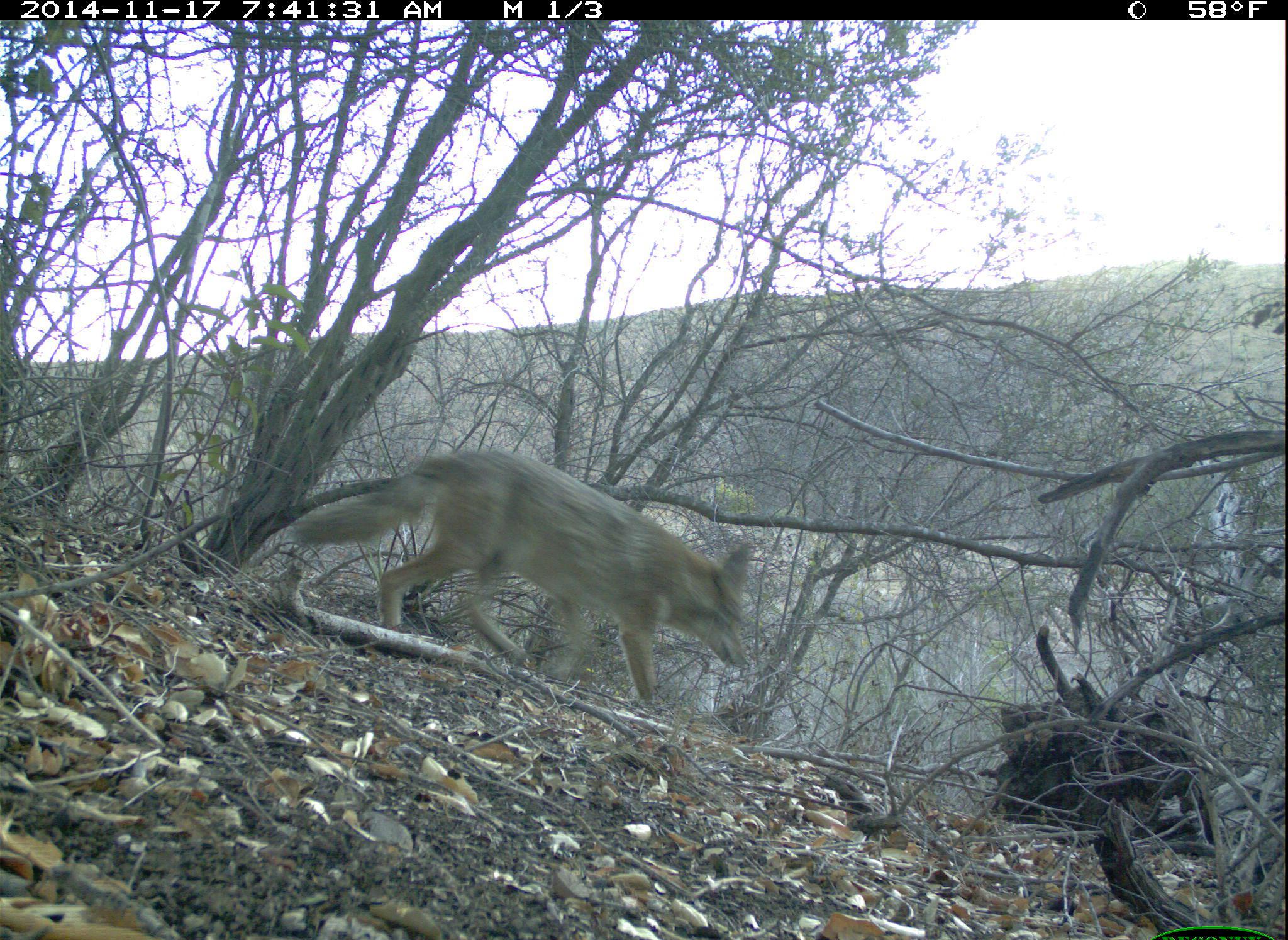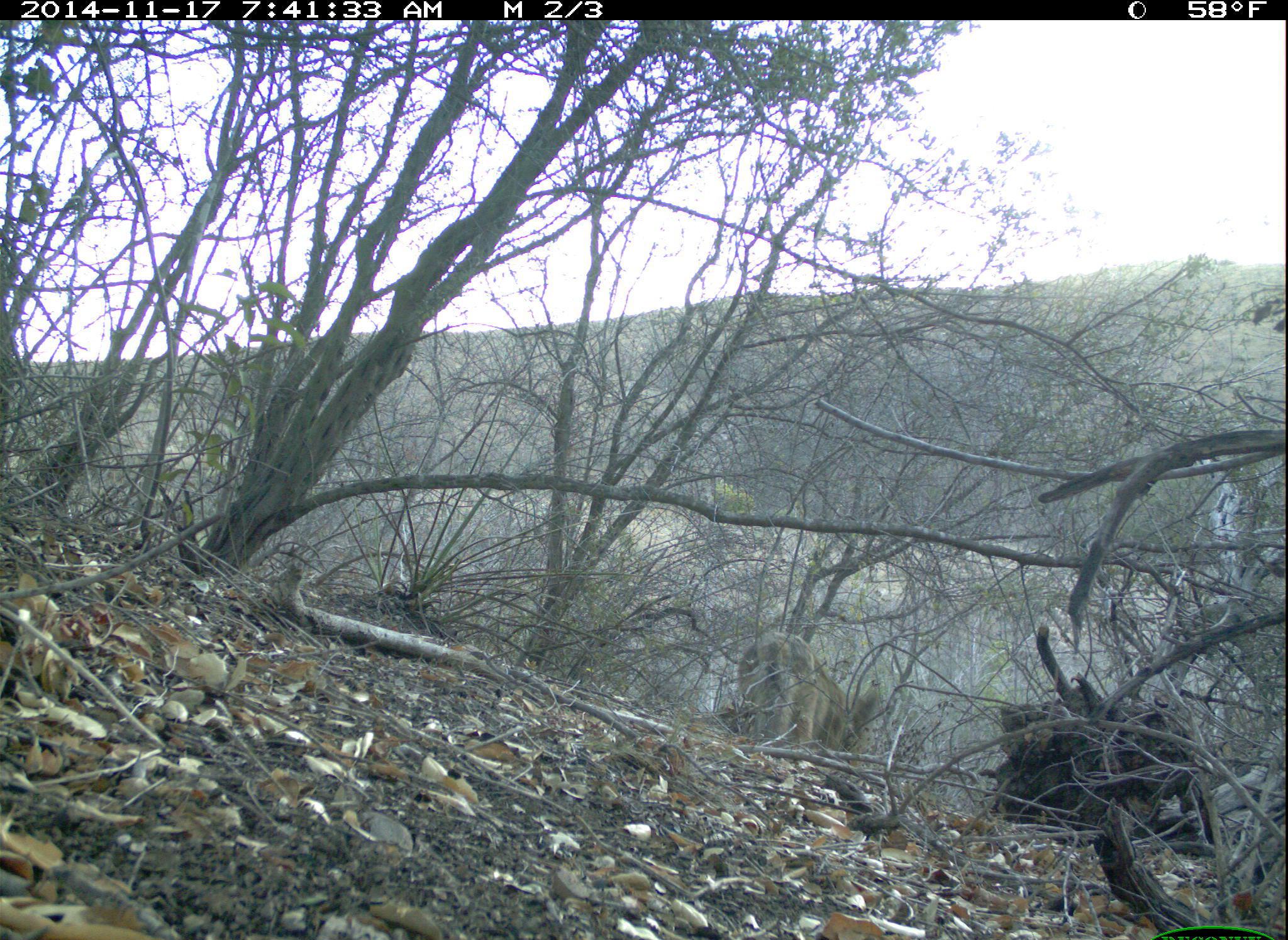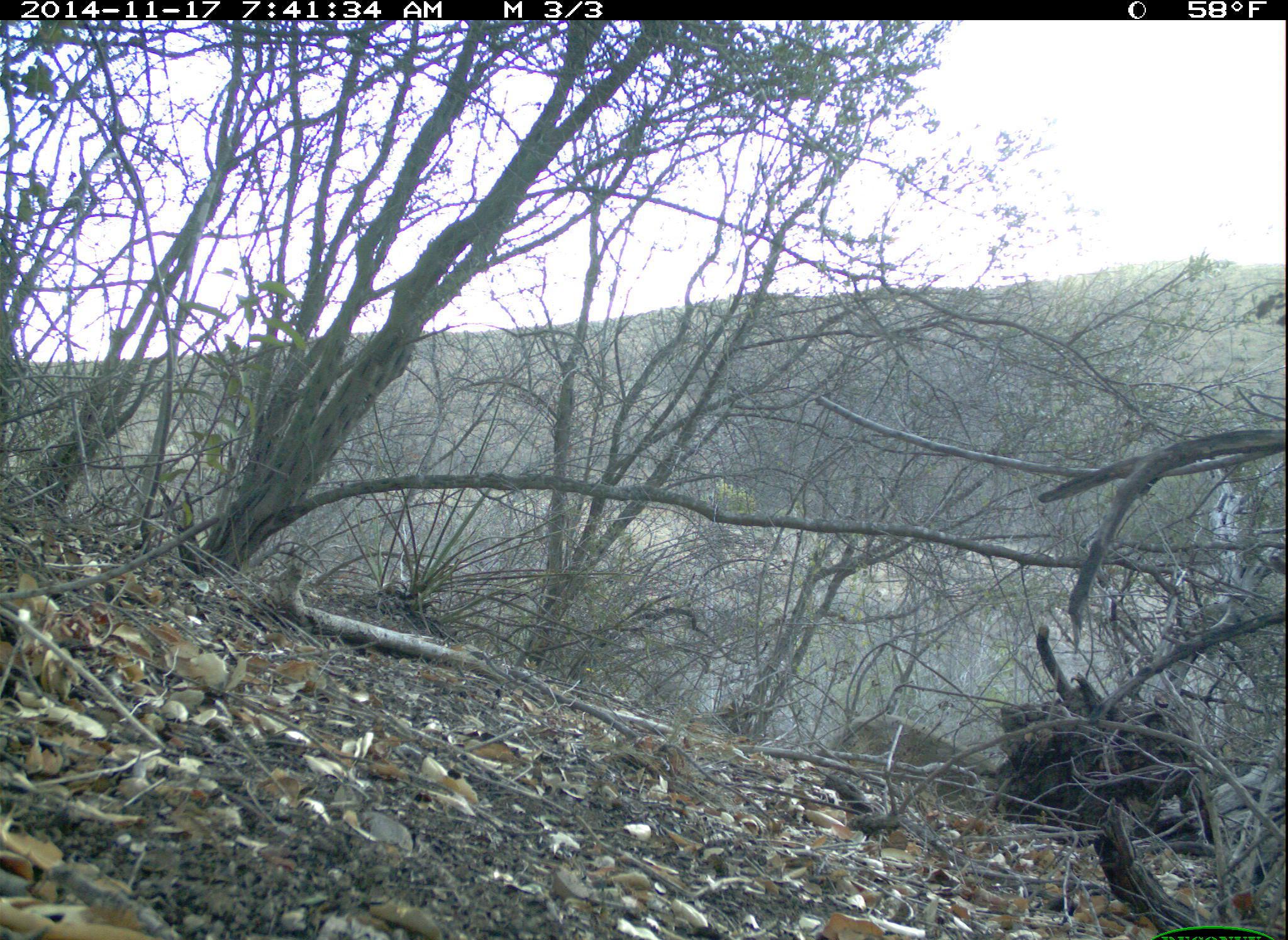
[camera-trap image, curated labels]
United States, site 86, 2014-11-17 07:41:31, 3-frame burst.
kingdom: Animalia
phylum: Chordata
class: Mammalia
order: Carnivora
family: Canidae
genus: Canis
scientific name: Canis latrans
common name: coyote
Coyote (Canis latrans).